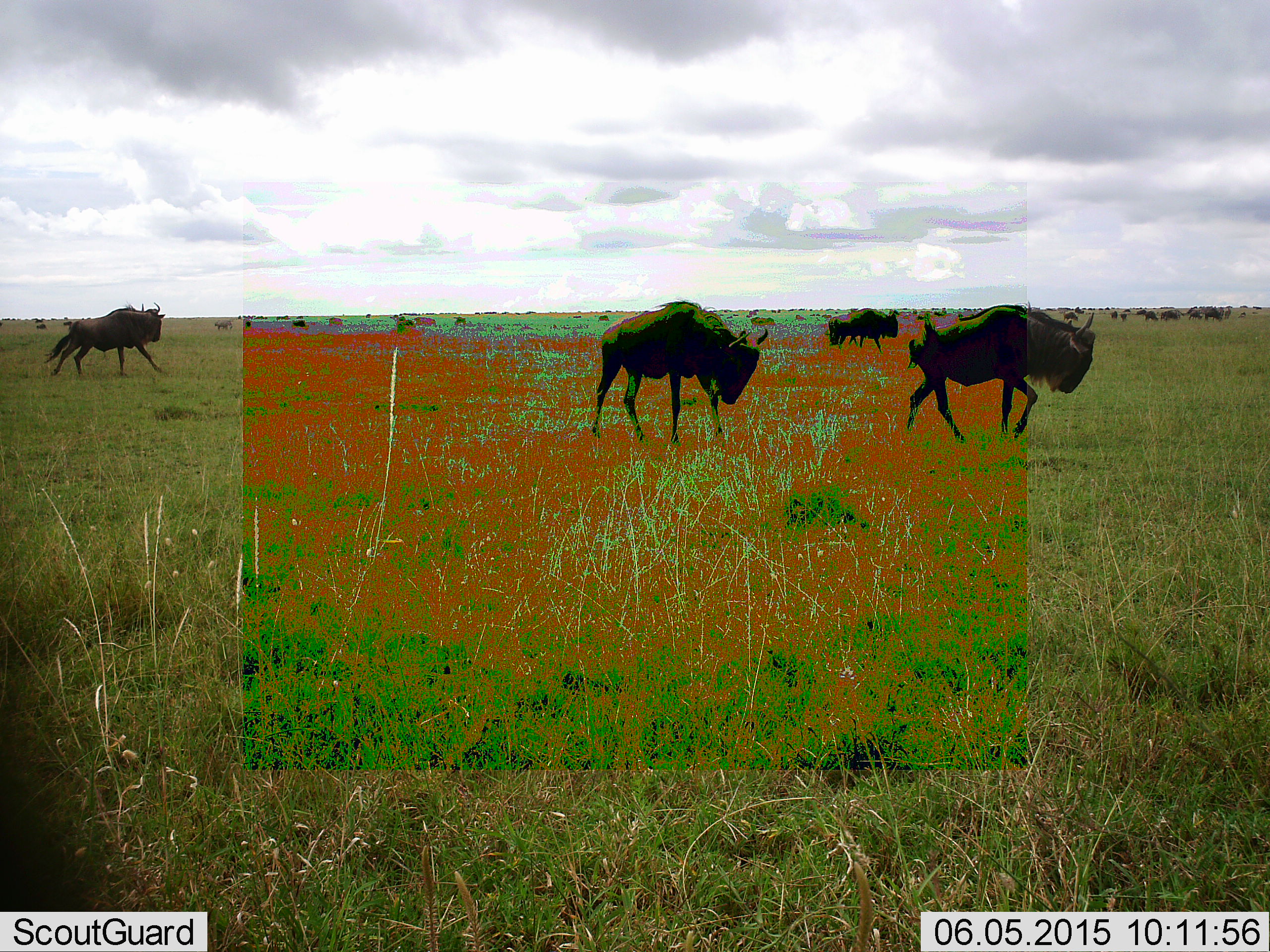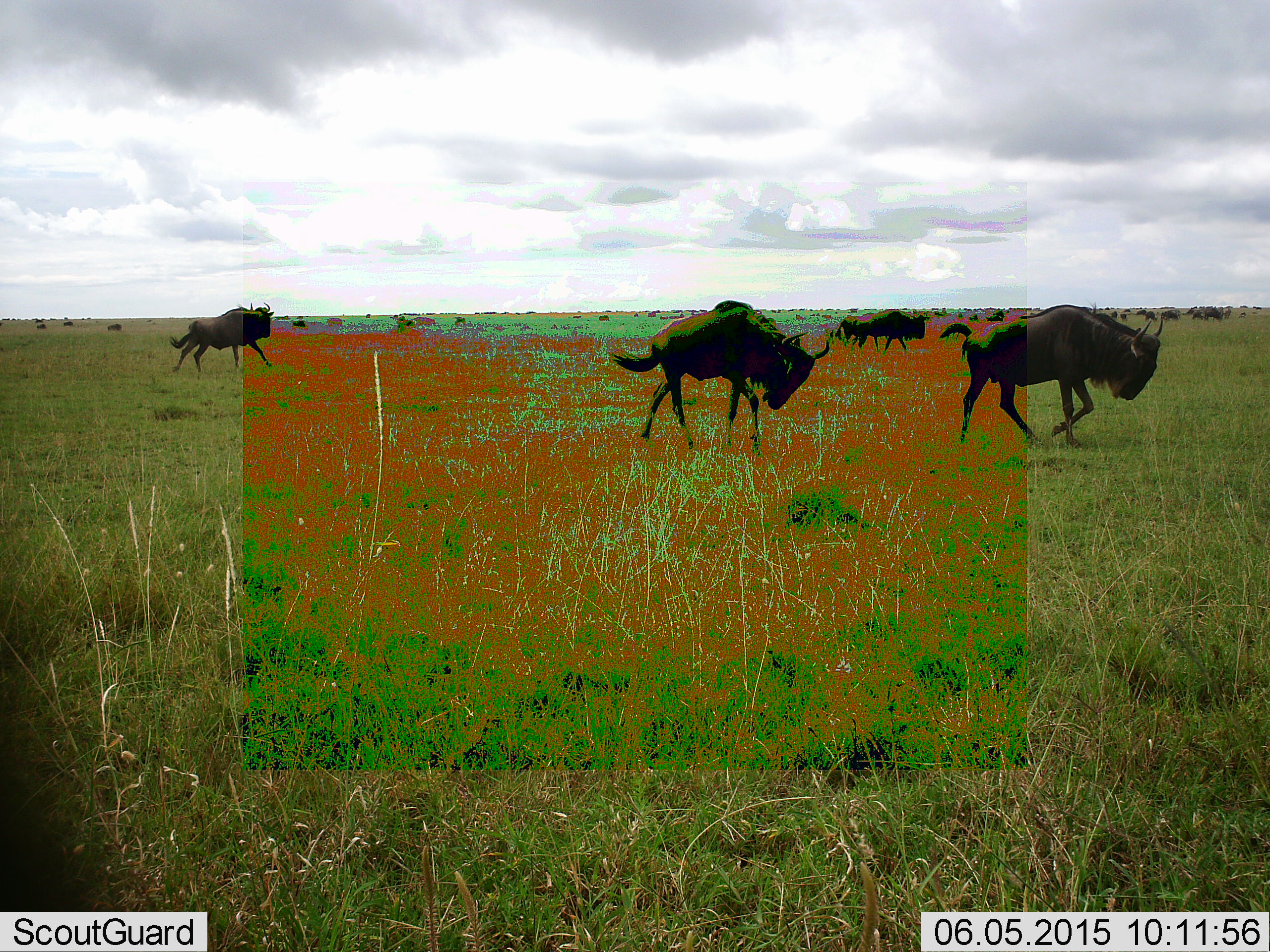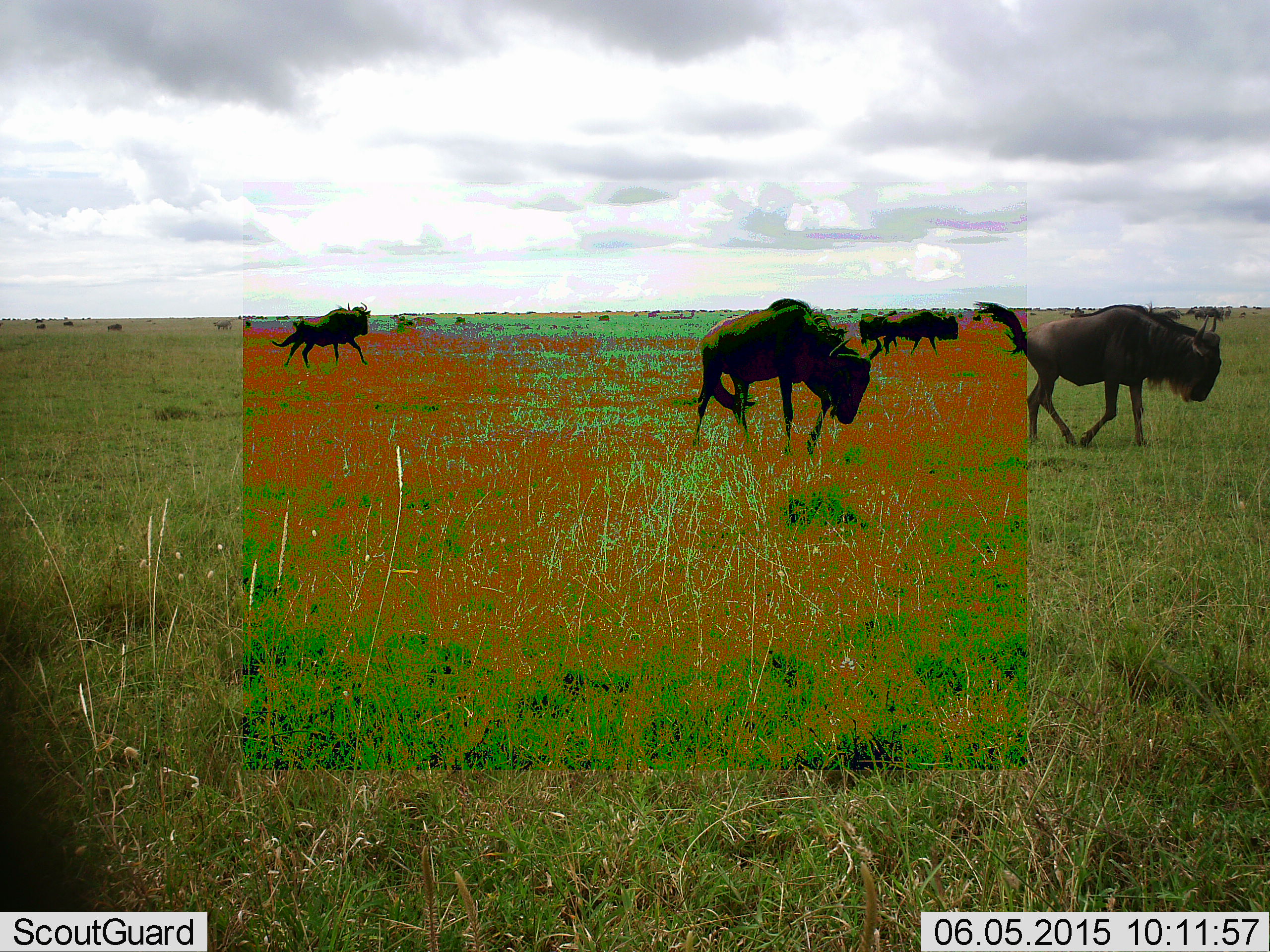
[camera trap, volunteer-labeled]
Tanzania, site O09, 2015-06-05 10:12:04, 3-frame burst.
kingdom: Animalia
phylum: Chordata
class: Mammalia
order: Artiodactyla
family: Bovidae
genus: Connochaetes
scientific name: Connochaetes taurinus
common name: blue wildebeest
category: wildebeest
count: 11-50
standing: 50%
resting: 0%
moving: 100%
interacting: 0%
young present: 10%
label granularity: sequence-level